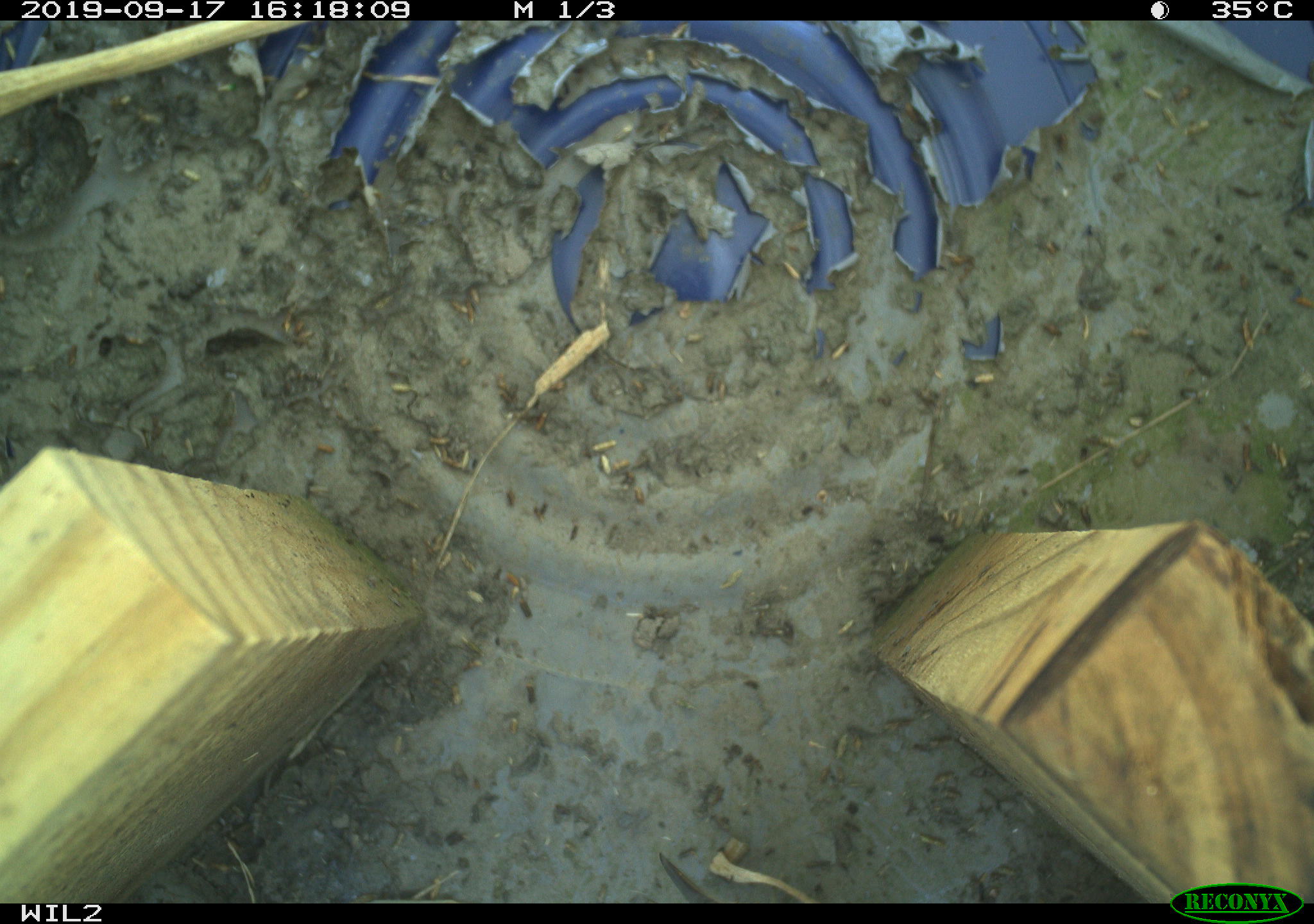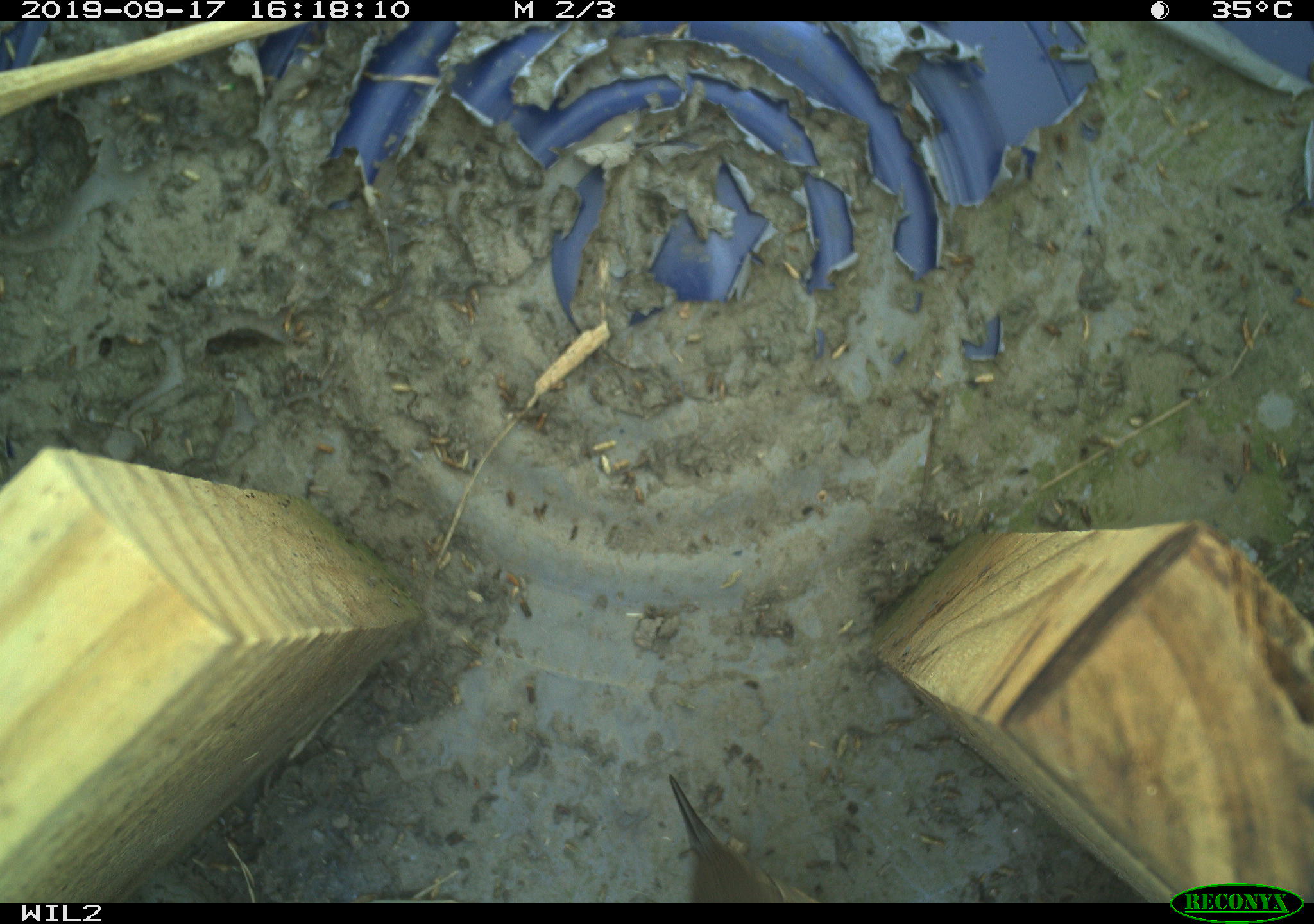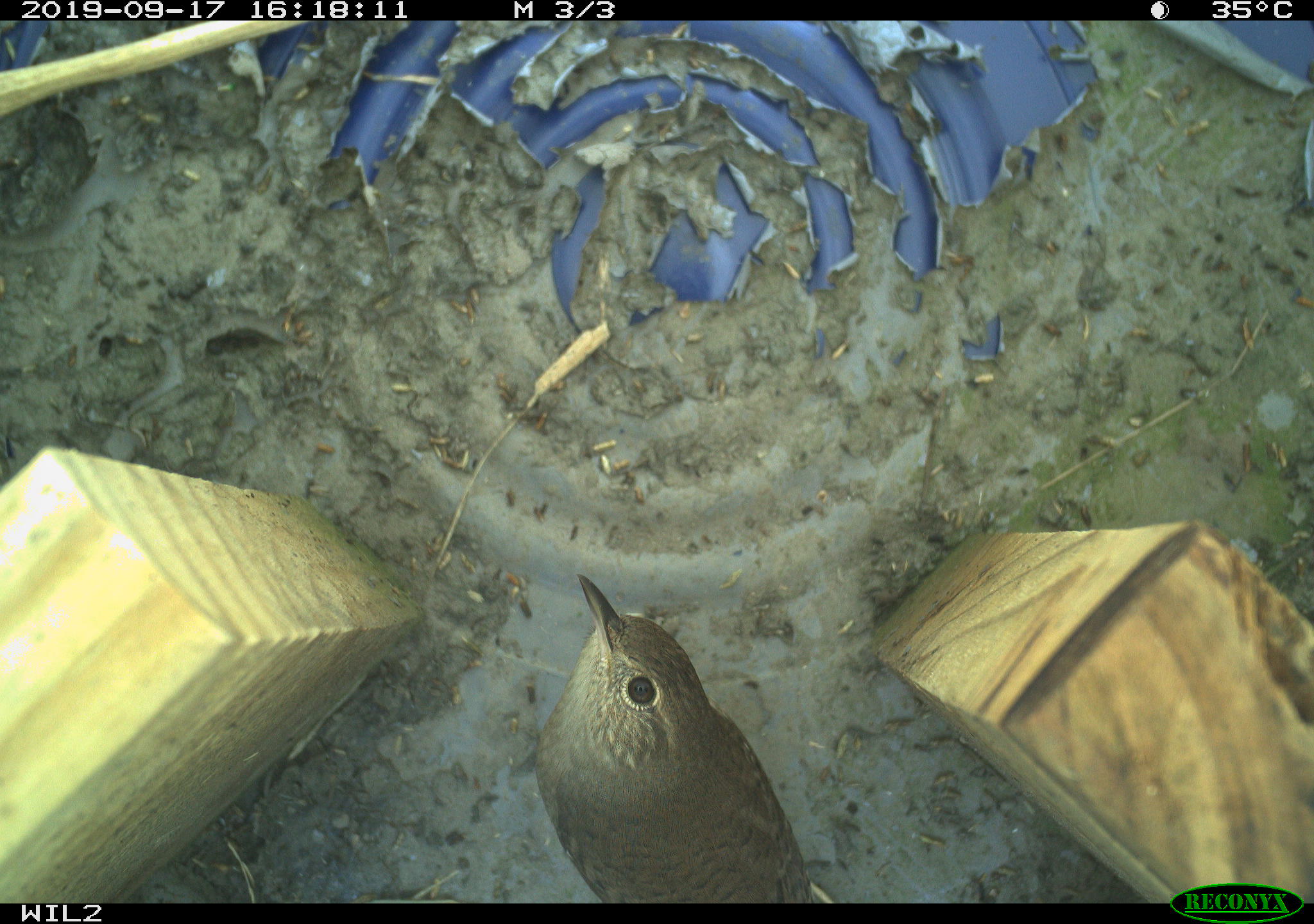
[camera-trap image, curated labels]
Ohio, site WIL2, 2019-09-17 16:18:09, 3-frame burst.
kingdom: Animalia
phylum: Chordata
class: Aves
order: Passeriformes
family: Troglodytidae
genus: Troglodytes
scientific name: Troglodytes aedon aedon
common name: northern house wren